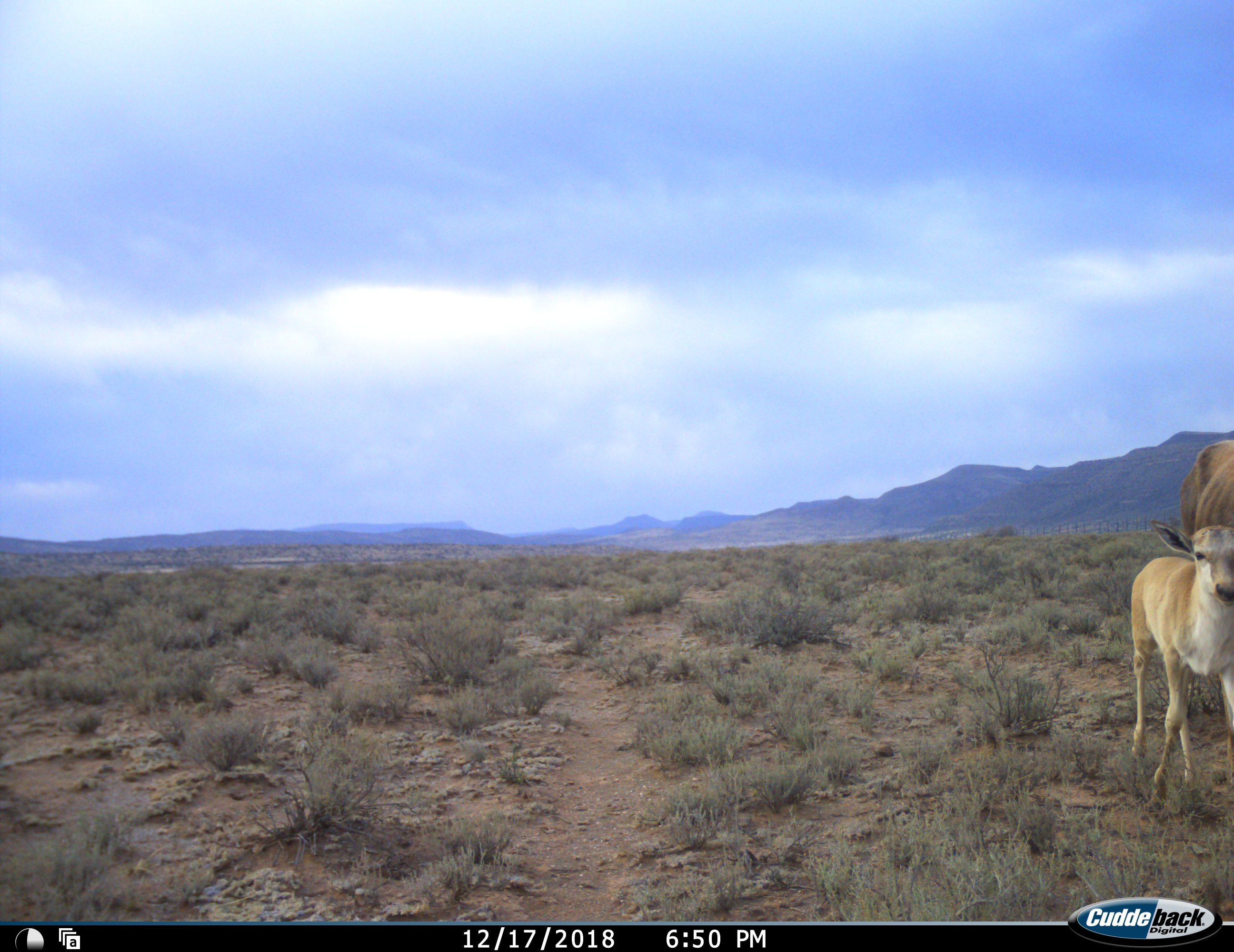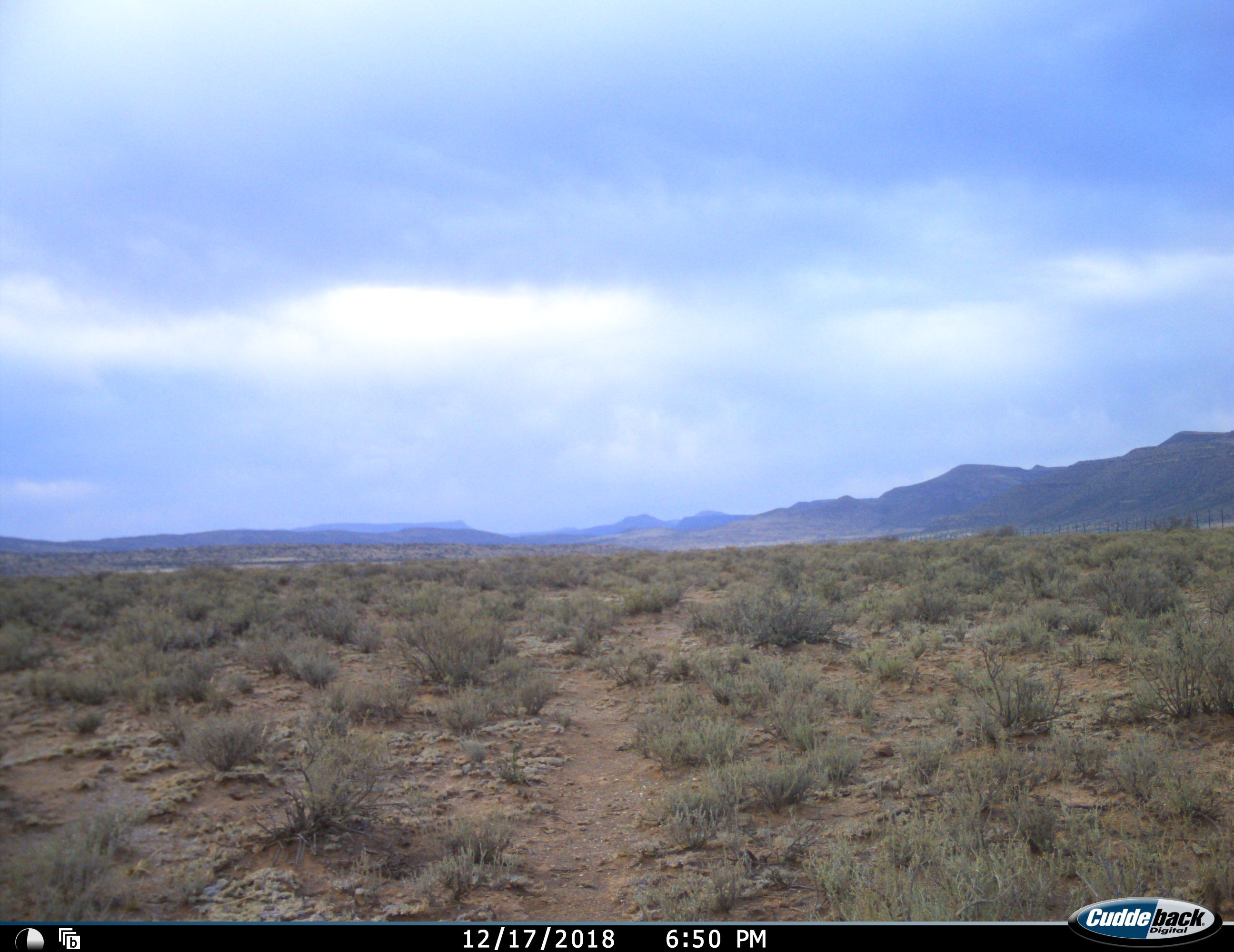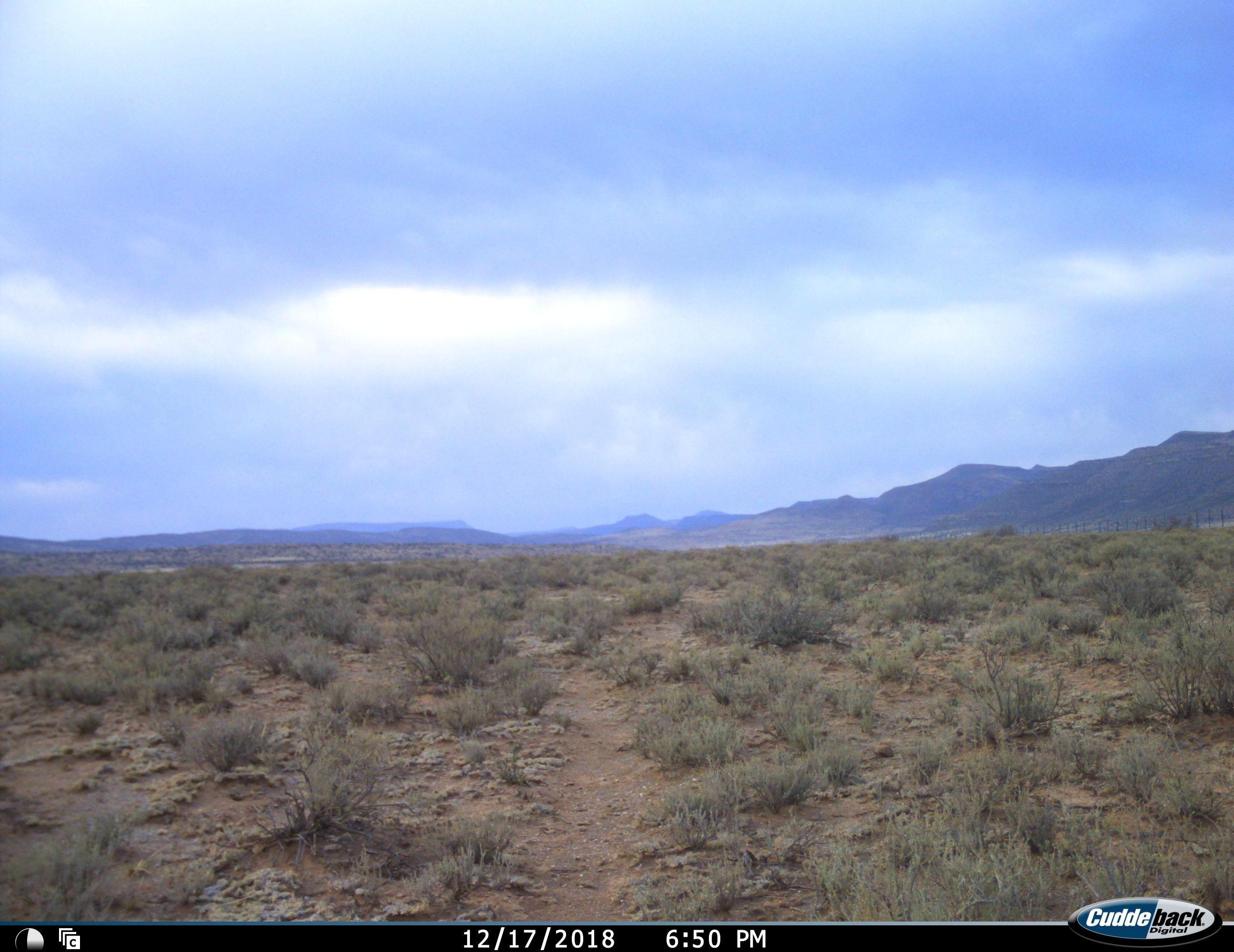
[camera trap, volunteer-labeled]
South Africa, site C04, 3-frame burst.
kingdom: Animalia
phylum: Chordata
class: Mammalia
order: Artiodactyla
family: Bovidae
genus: Tragelaphus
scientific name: Tragelaphus oryx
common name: eland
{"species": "eland (Tragelaphus oryx)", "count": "2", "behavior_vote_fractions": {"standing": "33%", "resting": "0%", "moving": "67%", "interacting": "0%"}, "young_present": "100%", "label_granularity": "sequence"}